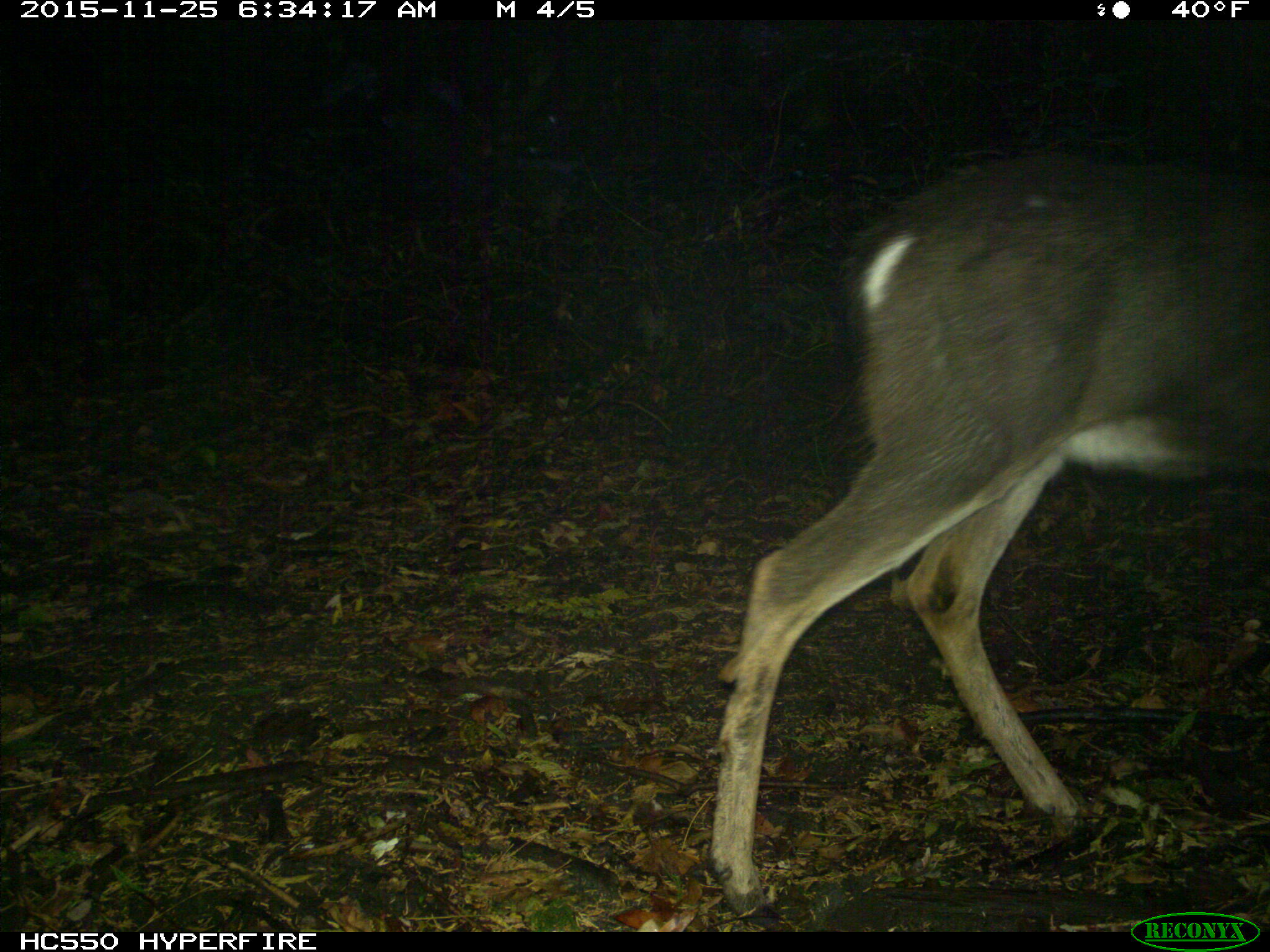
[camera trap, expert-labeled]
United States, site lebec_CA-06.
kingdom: Animalia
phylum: Chordata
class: Mammalia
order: Artiodactyla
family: Cervidae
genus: Odocoileus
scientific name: Odocoileus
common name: deer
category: unidentified deer